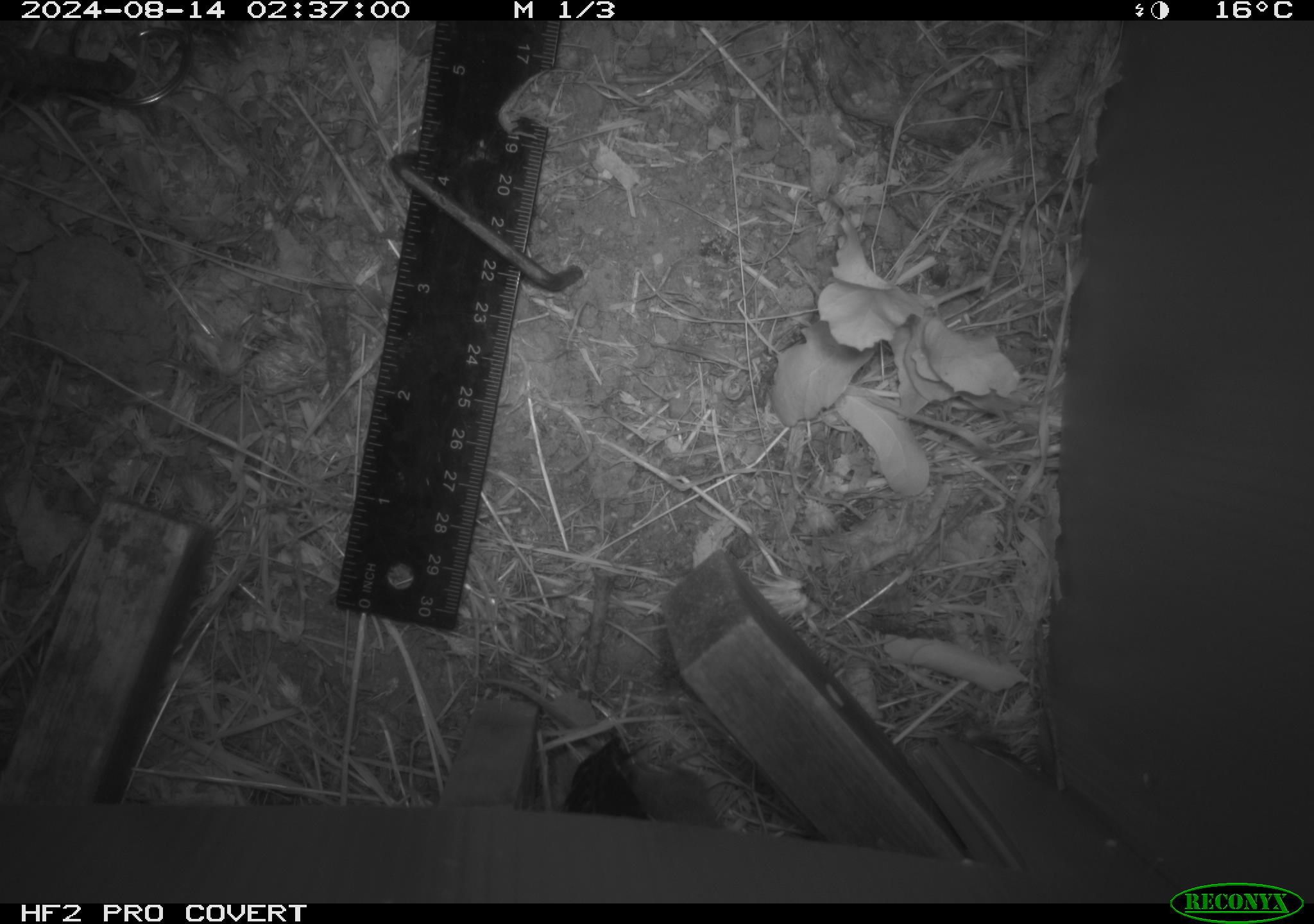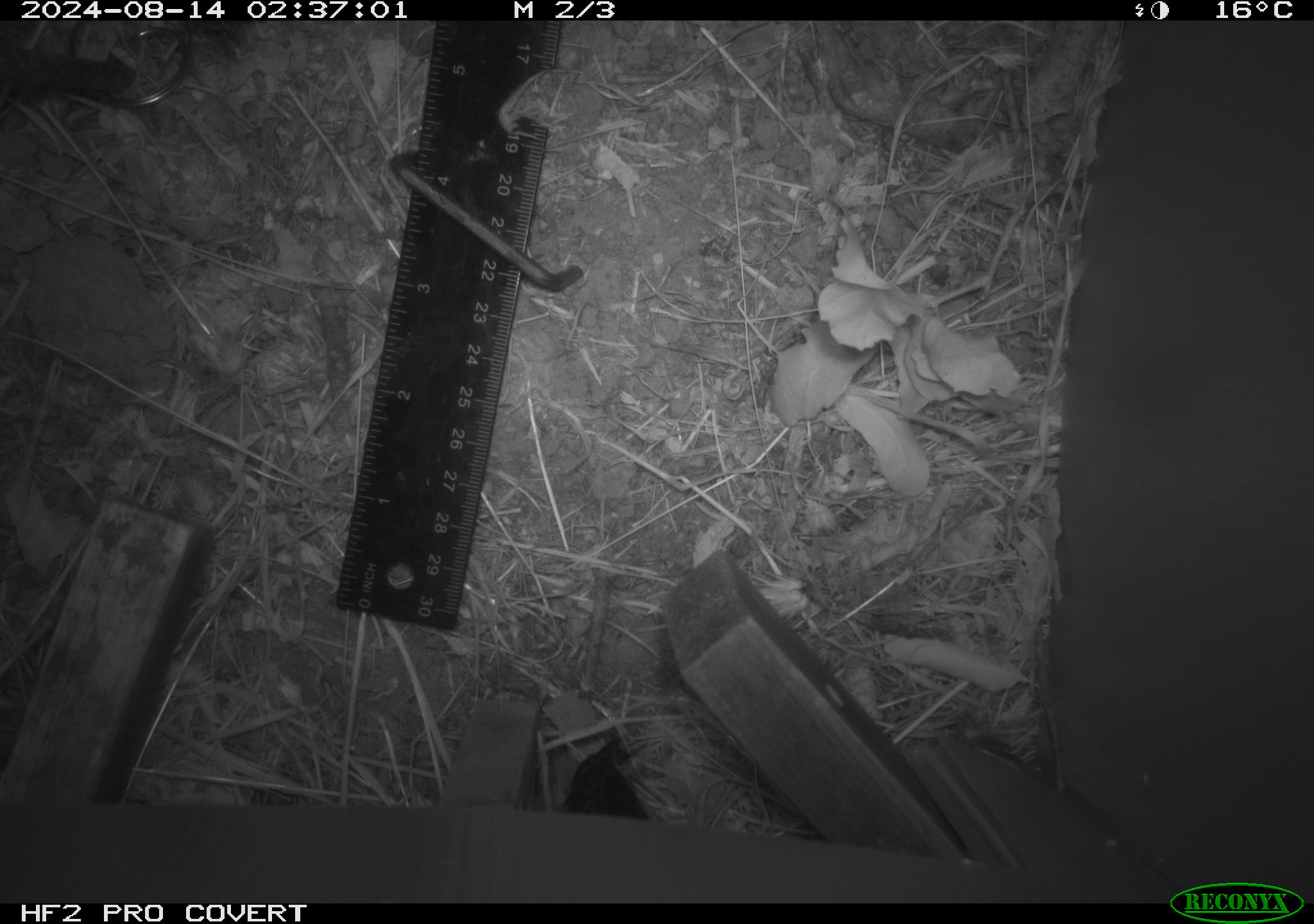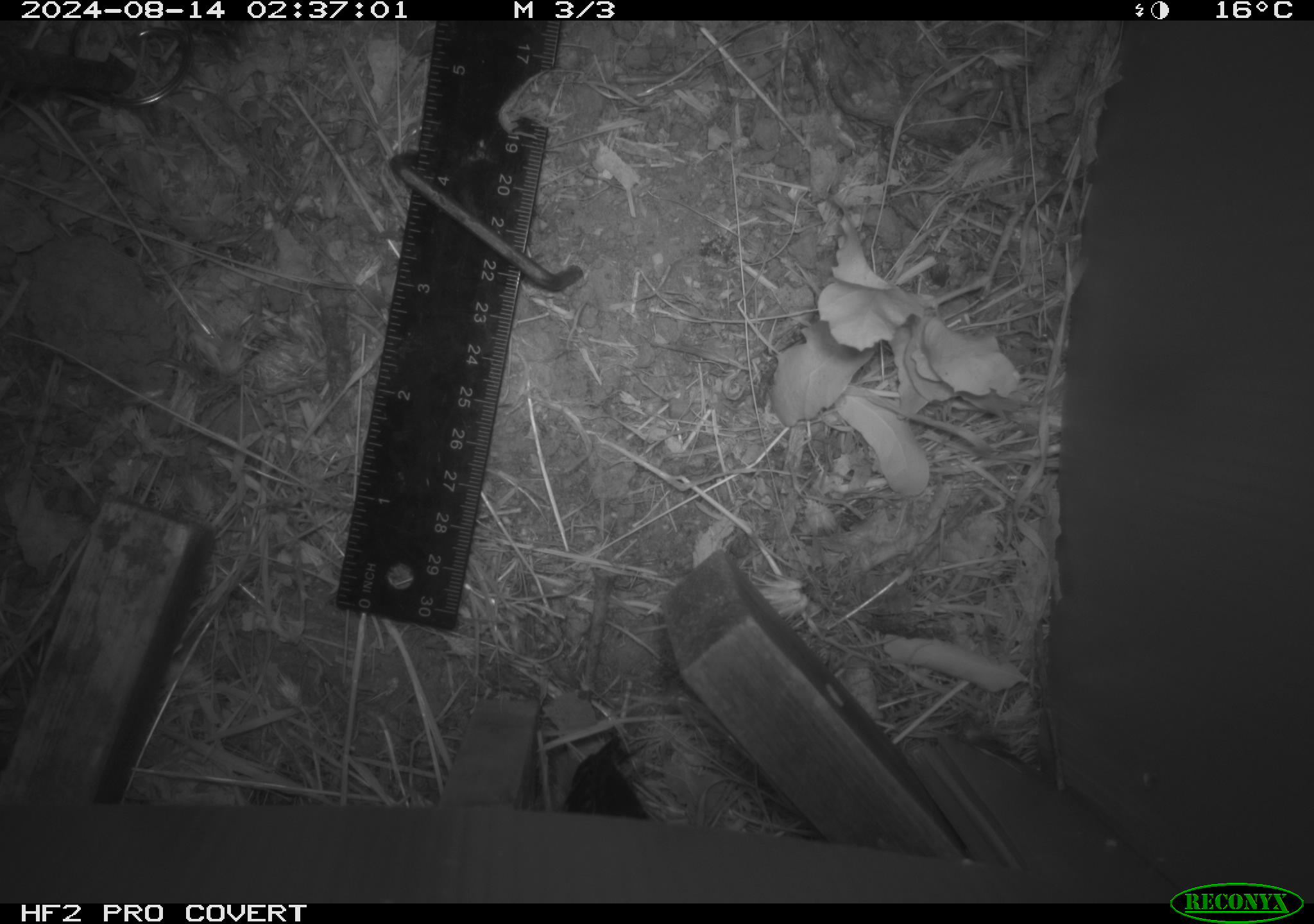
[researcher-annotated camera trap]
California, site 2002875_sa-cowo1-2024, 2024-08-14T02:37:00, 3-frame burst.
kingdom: Animalia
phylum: Chordata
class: Mammalia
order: Rodentia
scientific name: Rodentia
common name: rodent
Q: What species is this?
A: Rodent (Rodentia).